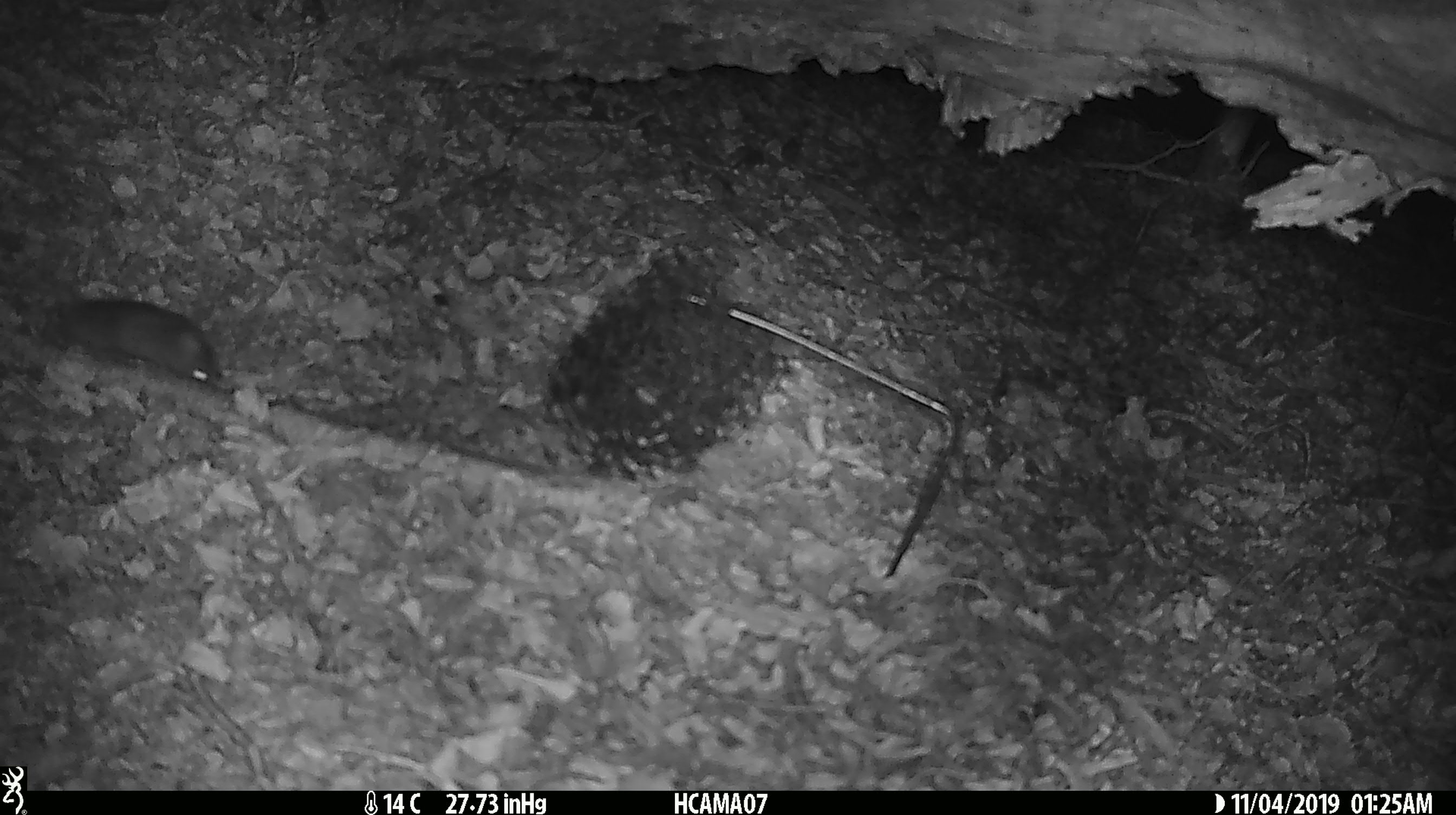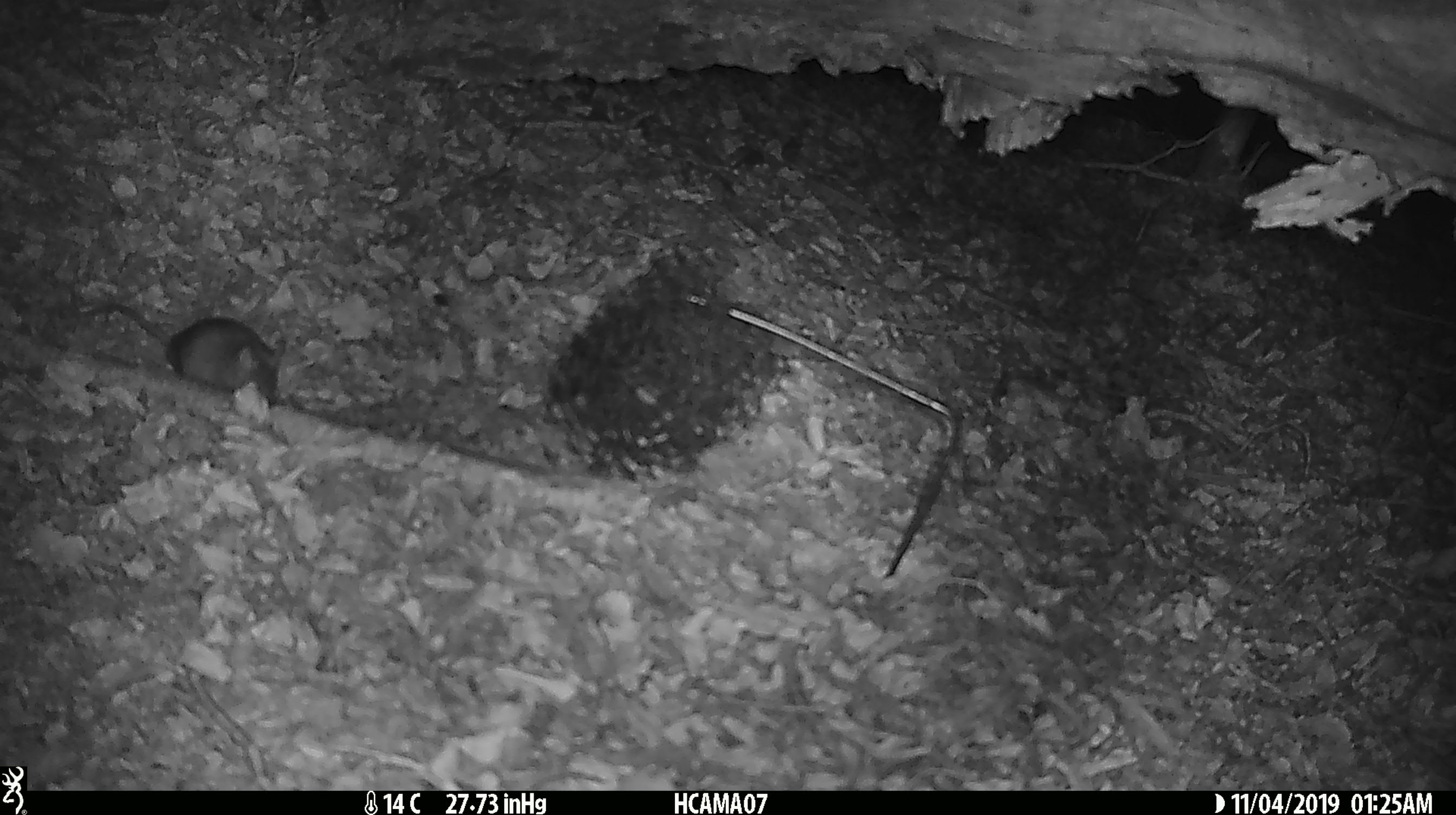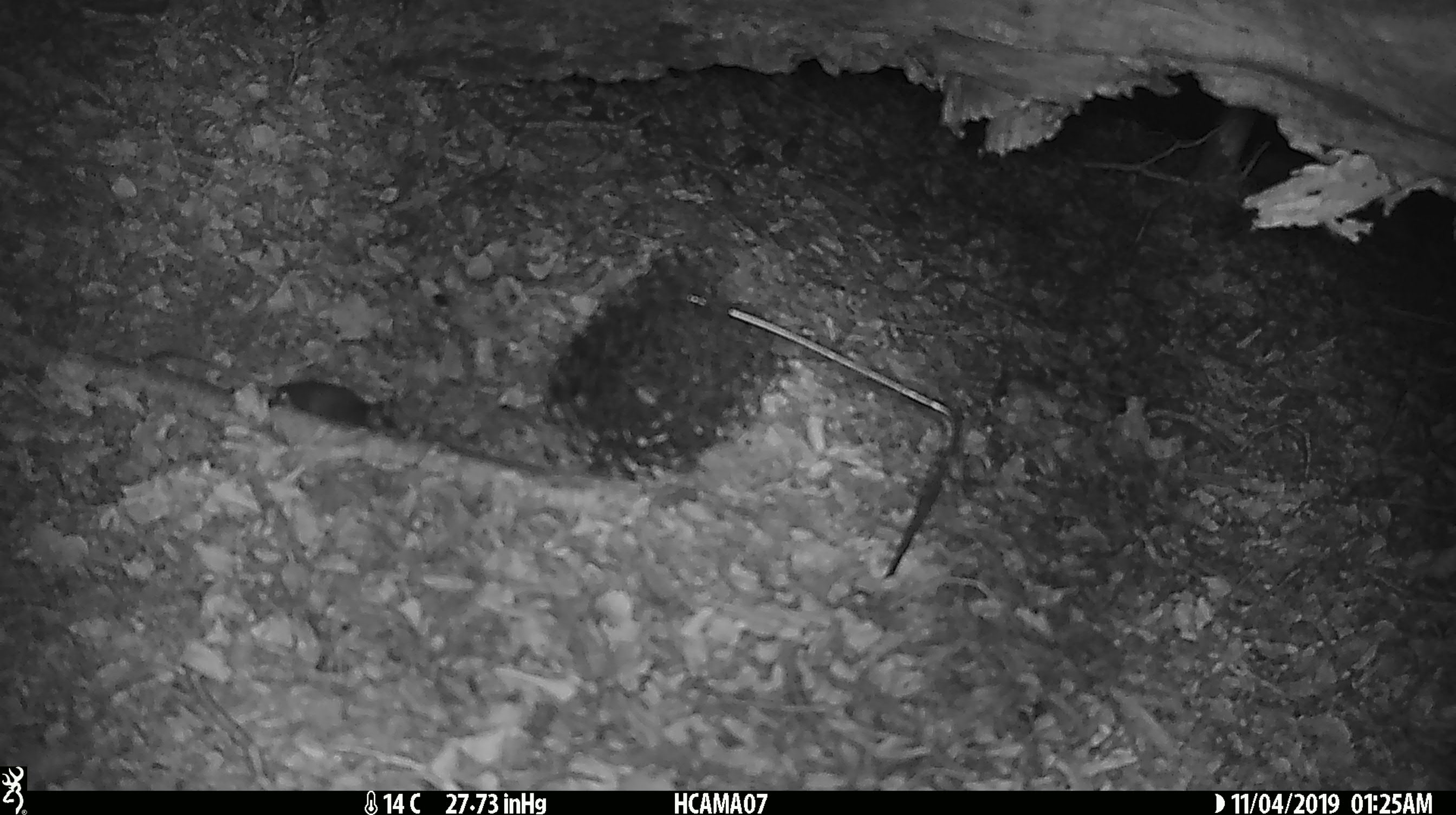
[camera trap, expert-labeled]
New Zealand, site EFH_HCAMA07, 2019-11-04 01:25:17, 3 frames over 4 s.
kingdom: Animalia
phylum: Chordata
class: Mammalia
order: Rodentia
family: Muridae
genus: Mus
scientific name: Mus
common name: mouse